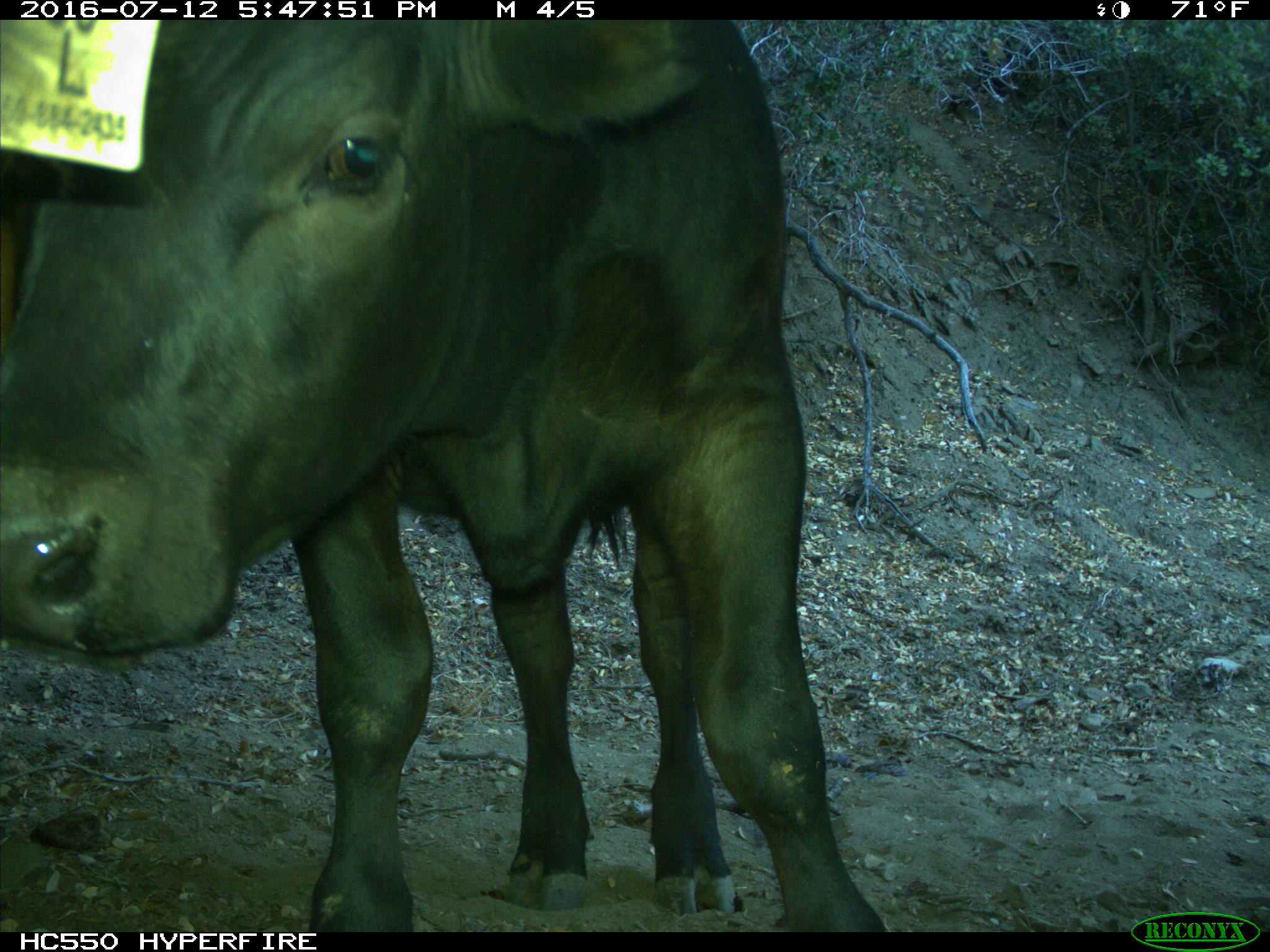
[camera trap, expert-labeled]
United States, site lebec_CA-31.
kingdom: Animalia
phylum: Chordata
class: Mammalia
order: Artiodactyla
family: Bovidae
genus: Bos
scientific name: Bos taurus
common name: domestic cow